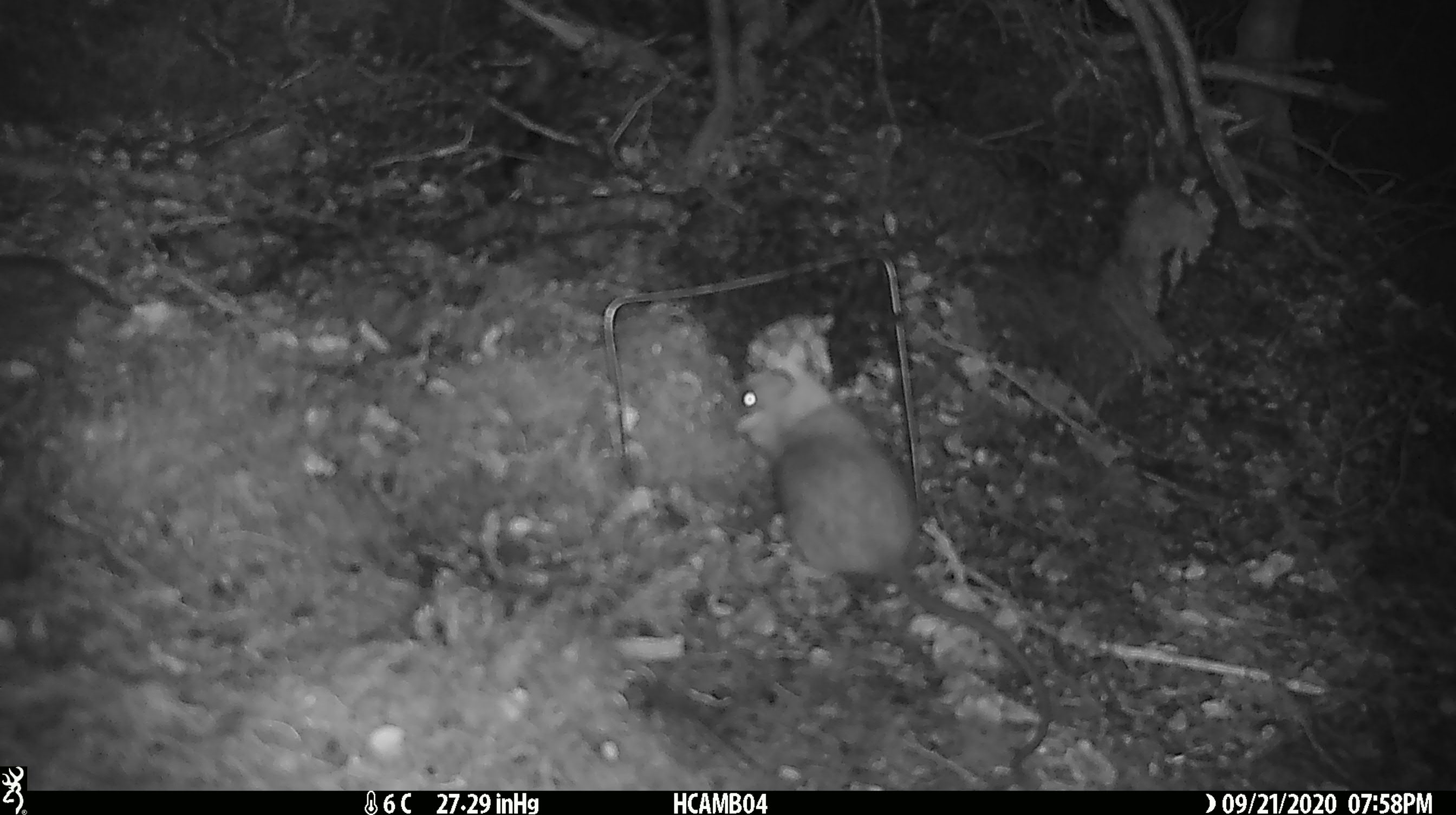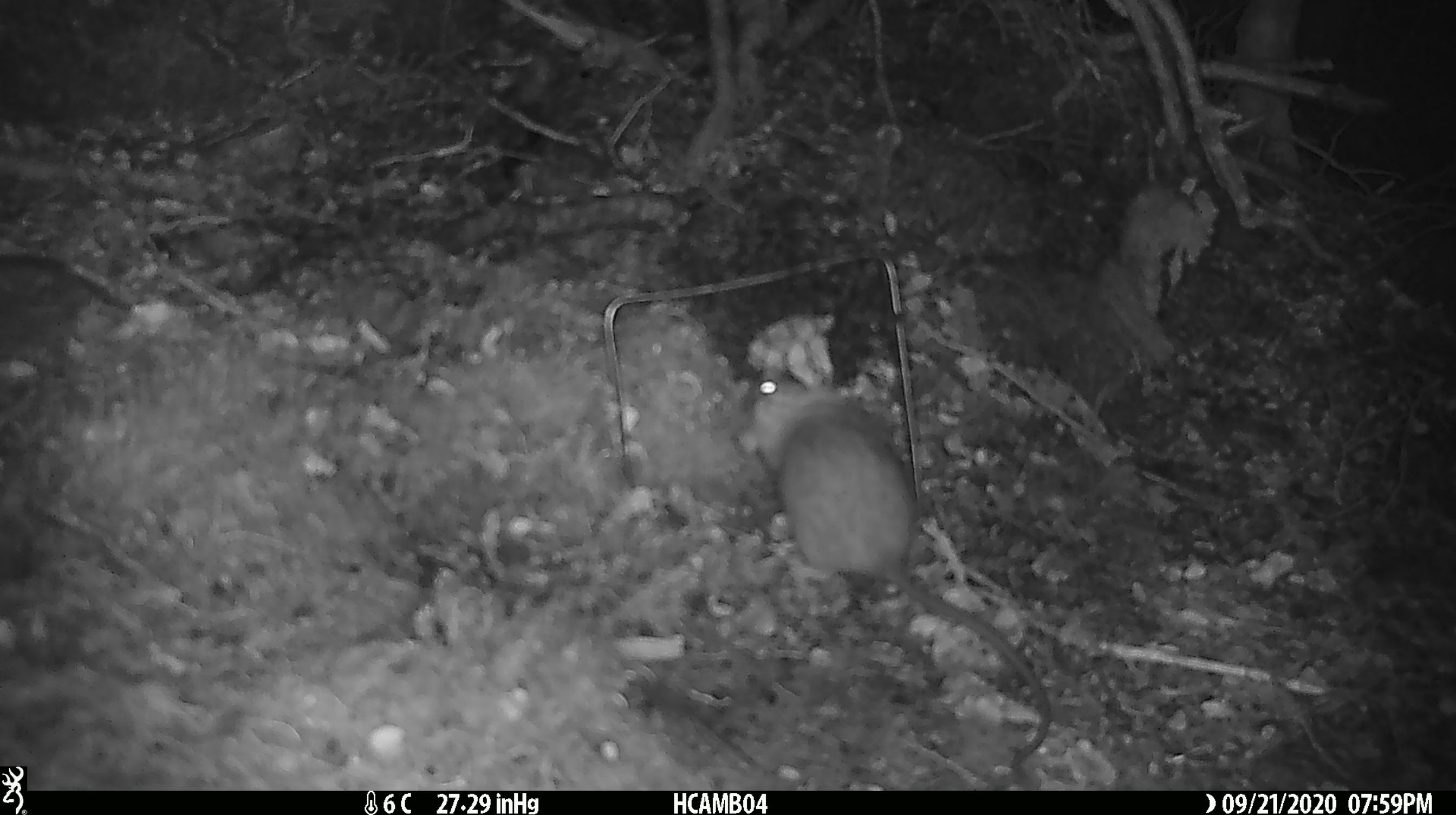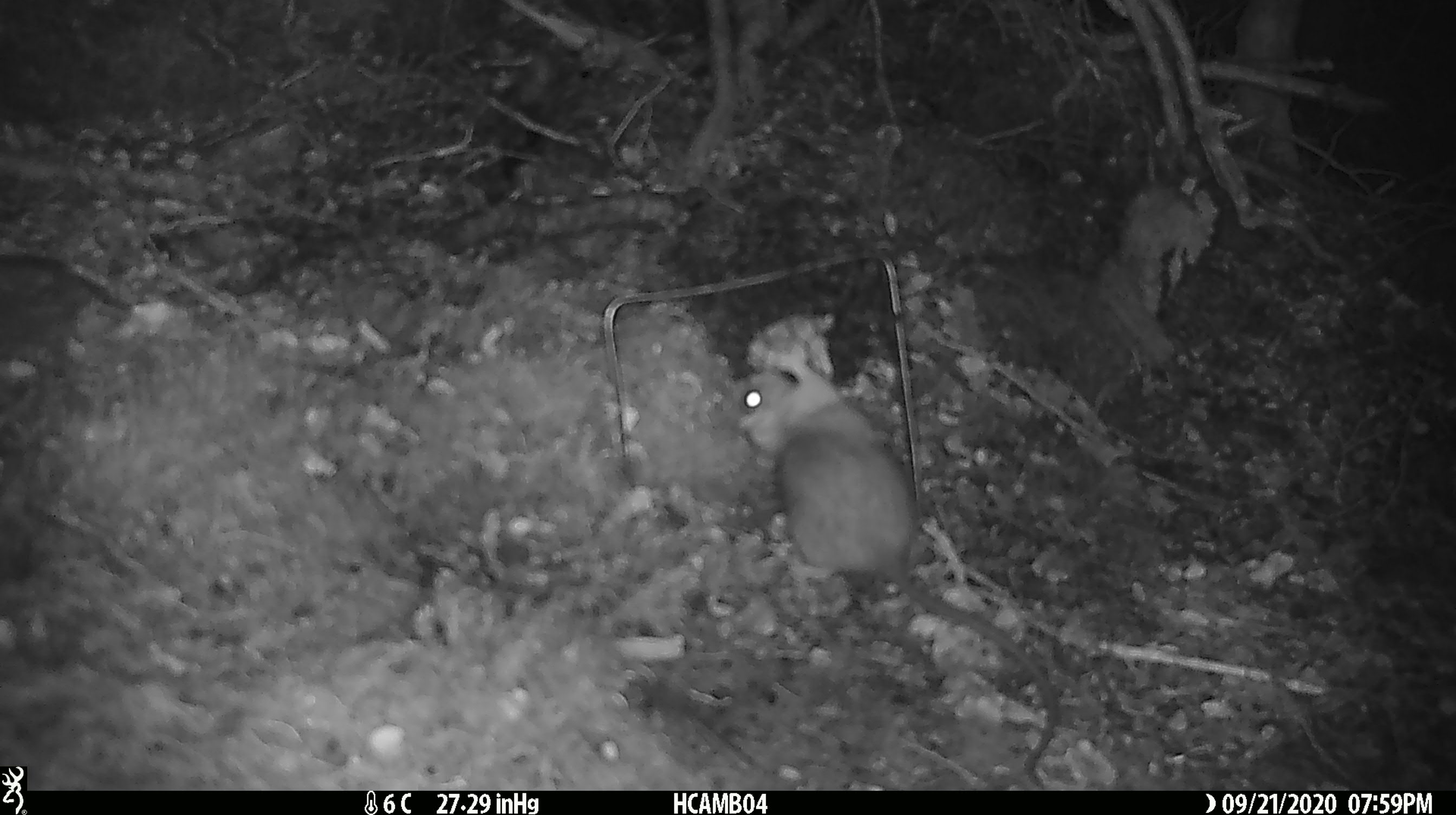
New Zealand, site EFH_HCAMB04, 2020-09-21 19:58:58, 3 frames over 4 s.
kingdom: Animalia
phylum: Chordata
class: Mammalia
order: Rodentia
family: Muridae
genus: Rattus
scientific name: Rattus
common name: rat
Rat (Rattus).